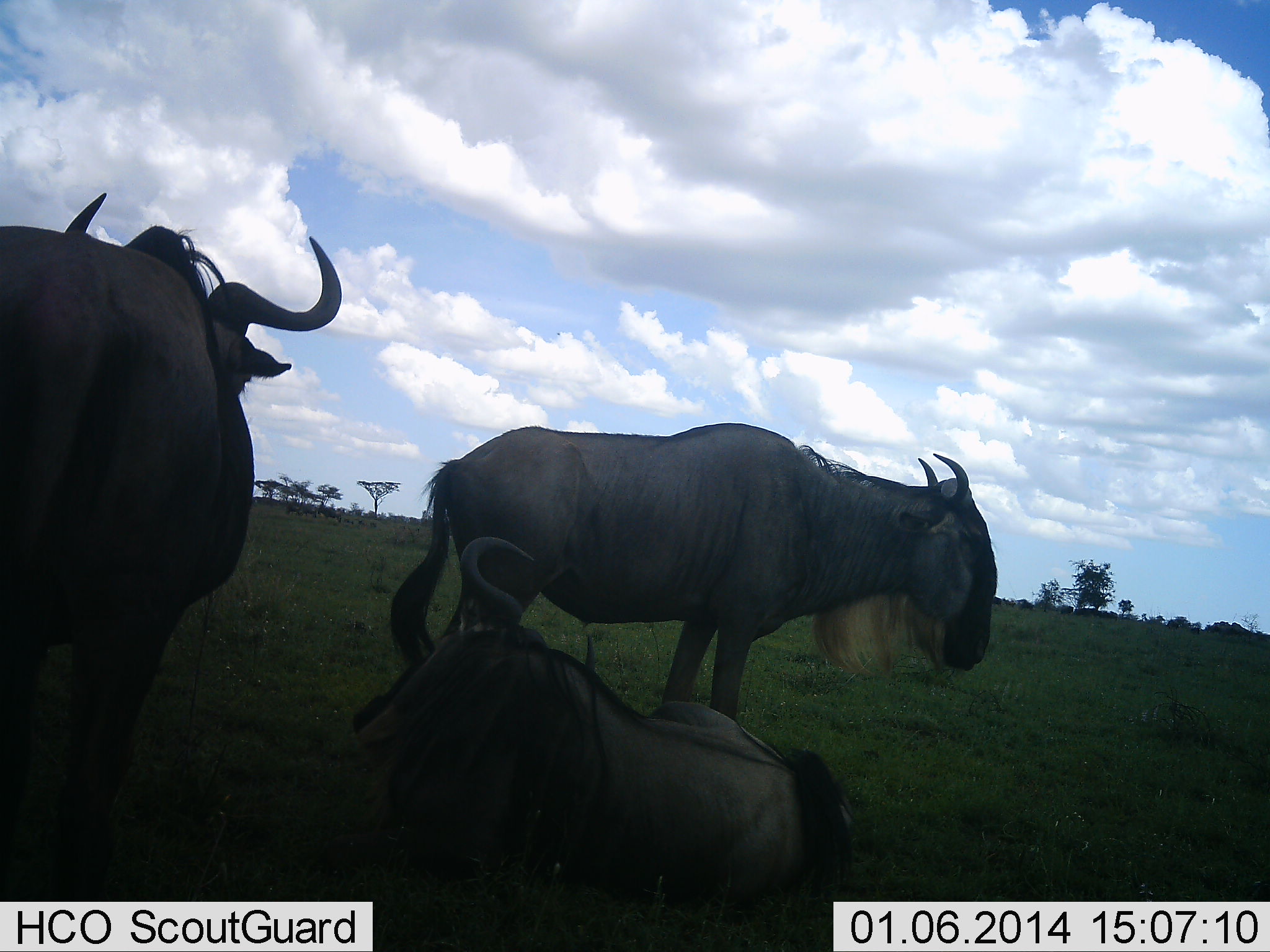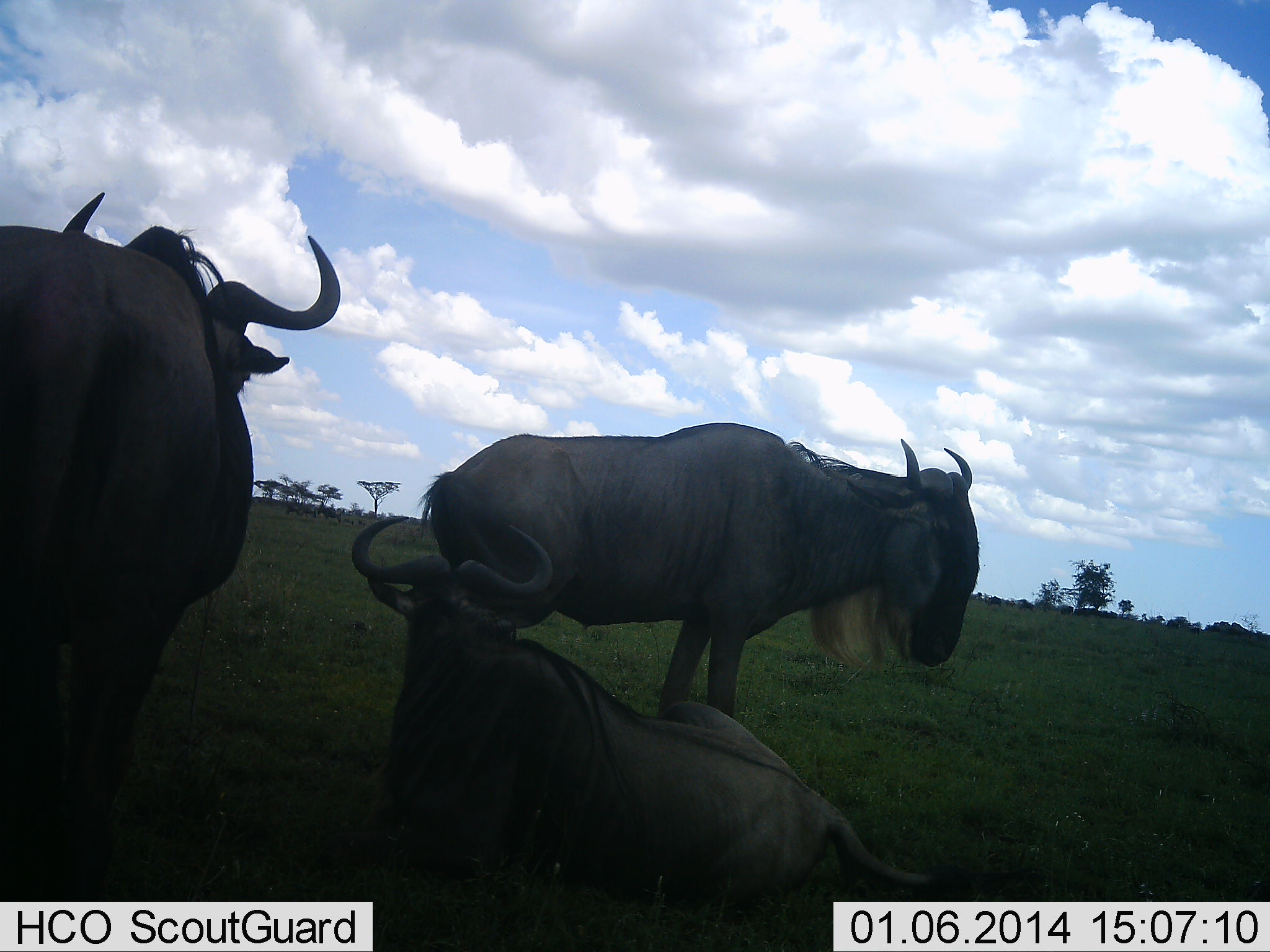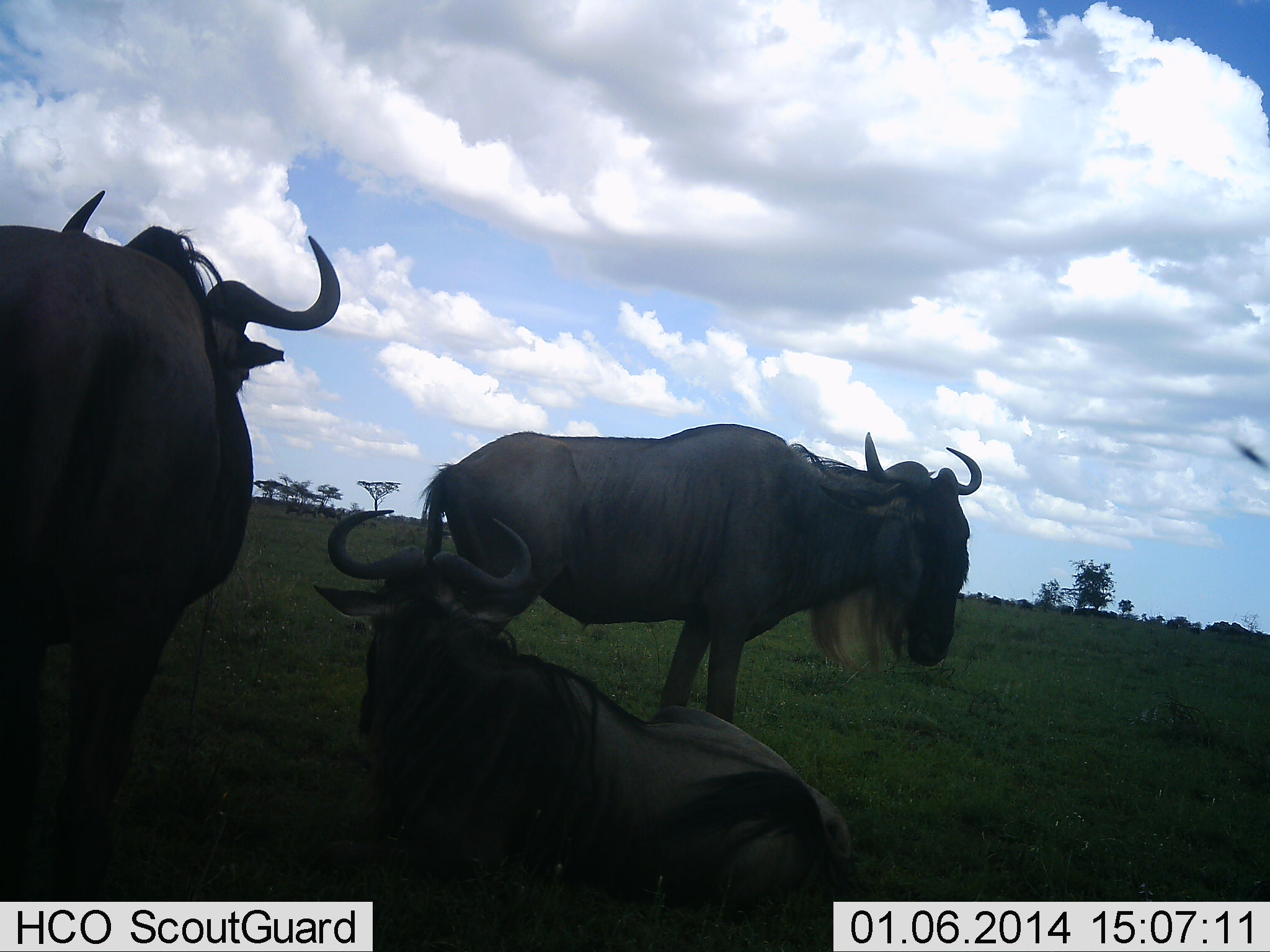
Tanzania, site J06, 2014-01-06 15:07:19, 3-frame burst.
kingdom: Animalia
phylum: Chordata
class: Mammalia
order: Artiodactyla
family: Bovidae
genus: Connochaetes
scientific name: Connochaetes taurinus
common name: blue wildebeest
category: wildebeest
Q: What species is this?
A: Wildebeest (blue wildebeest) (Connochaetes taurinus).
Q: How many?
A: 3.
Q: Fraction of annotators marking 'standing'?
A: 100%.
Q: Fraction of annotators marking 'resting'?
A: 90%.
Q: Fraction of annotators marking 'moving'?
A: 0%.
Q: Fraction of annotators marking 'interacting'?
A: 0%.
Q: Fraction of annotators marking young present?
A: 0%.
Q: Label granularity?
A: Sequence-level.